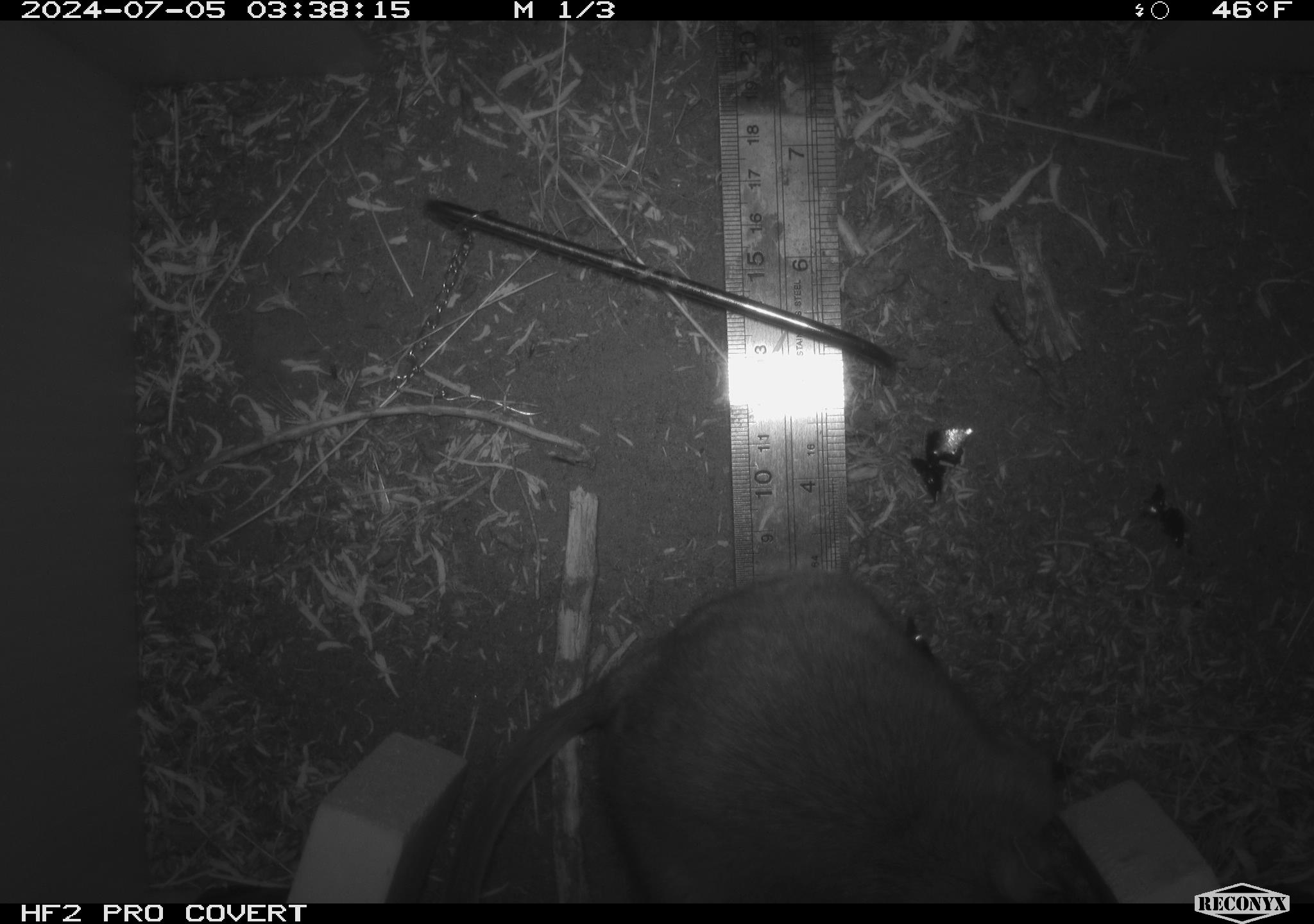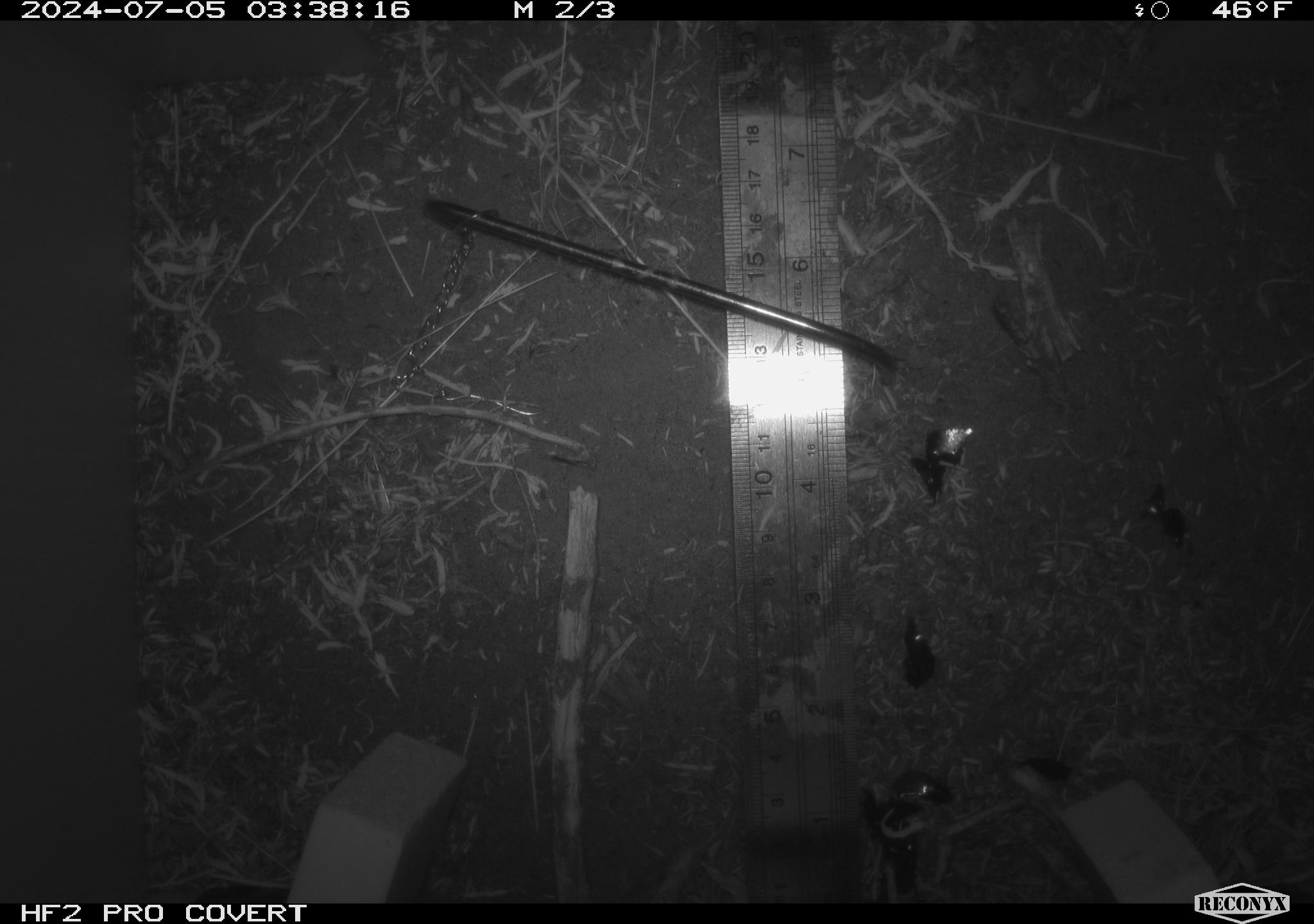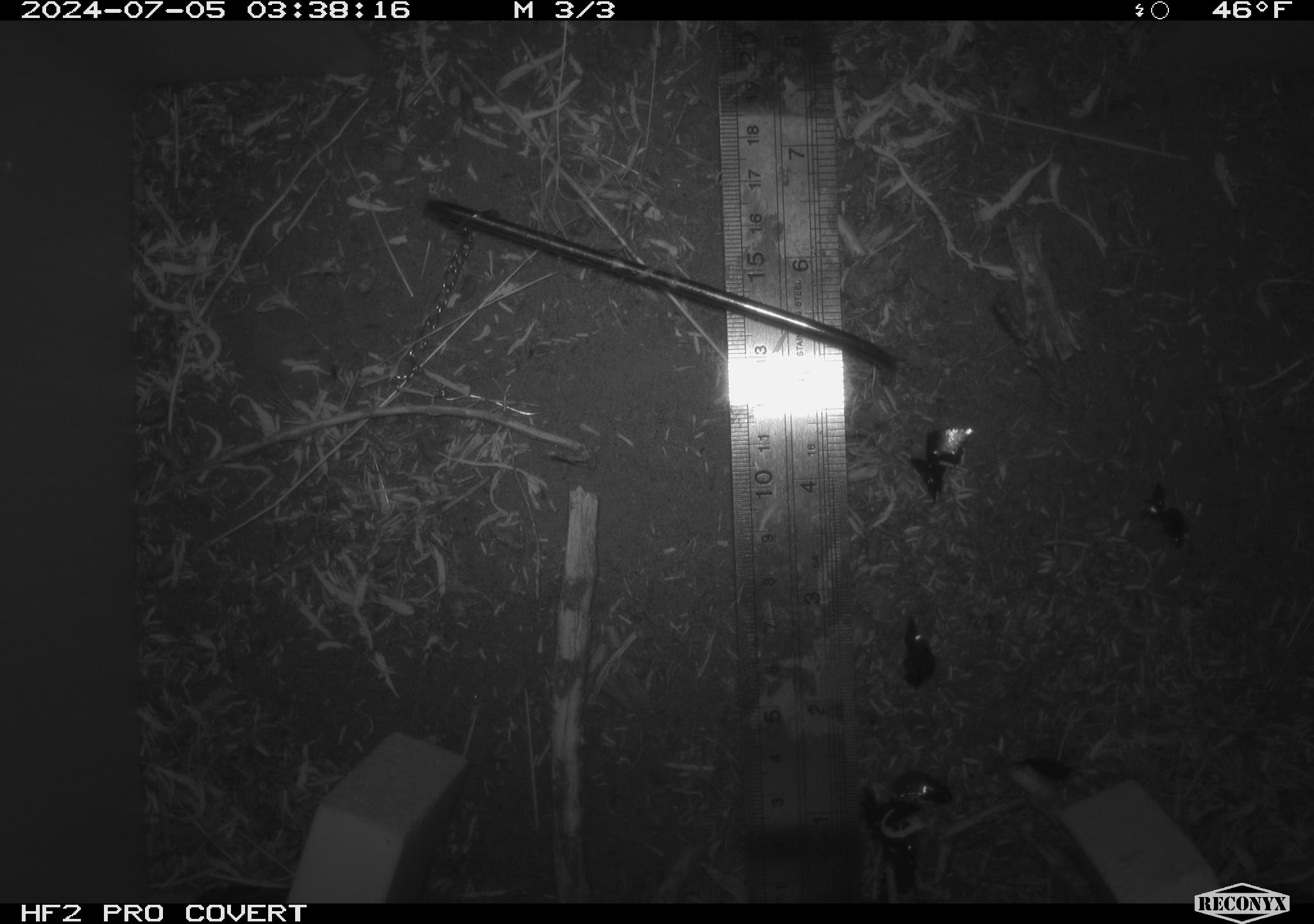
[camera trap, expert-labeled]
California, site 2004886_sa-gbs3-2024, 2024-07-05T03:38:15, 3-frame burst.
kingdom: Animalia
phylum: Chordata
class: Mammalia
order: Rodentia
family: Cricetidae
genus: Neotoma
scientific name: Neotoma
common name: pack rat or woodrat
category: neotoma species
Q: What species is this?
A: Neotoma species (pack rat or woodrat) (Neotoma).